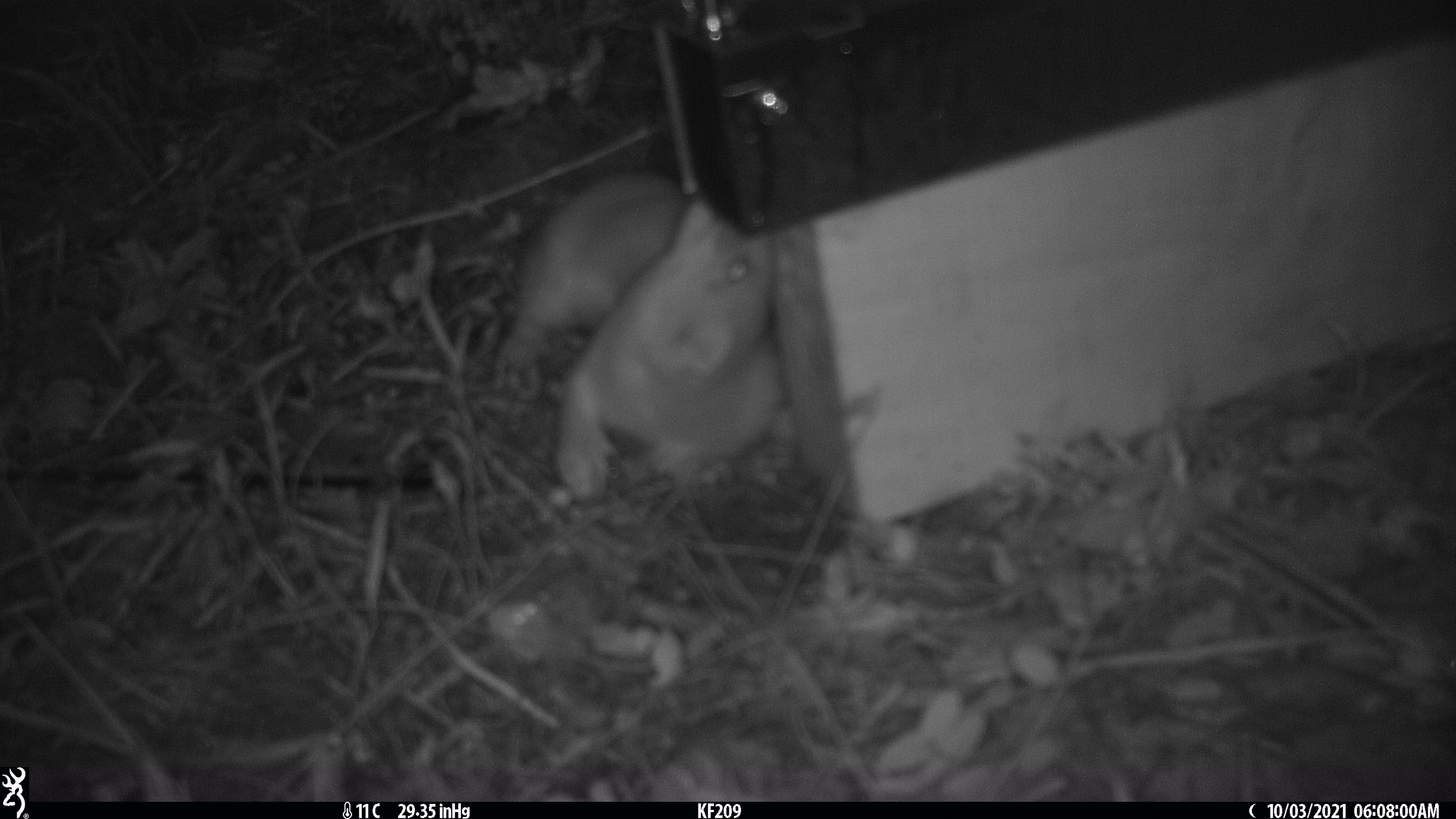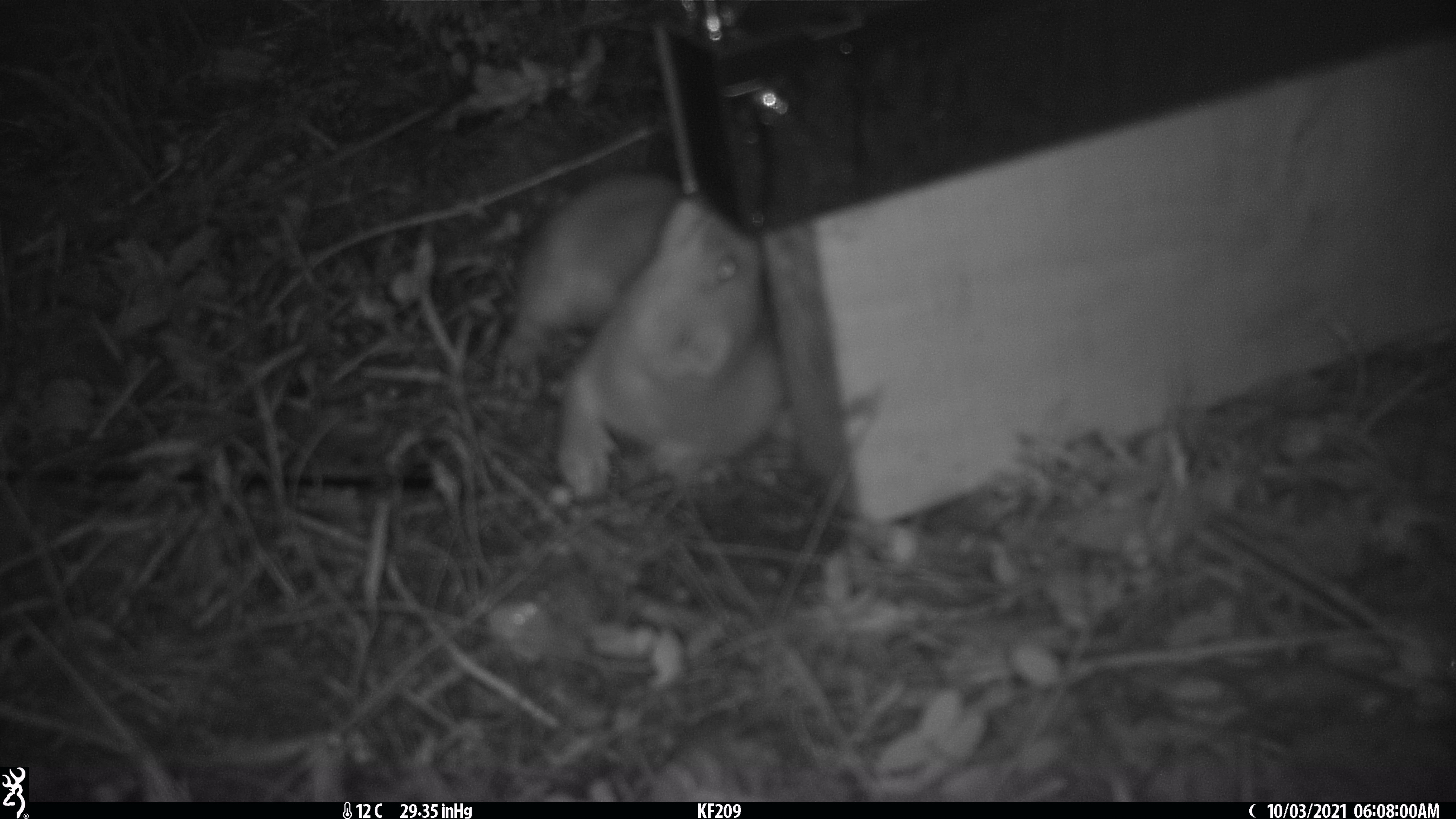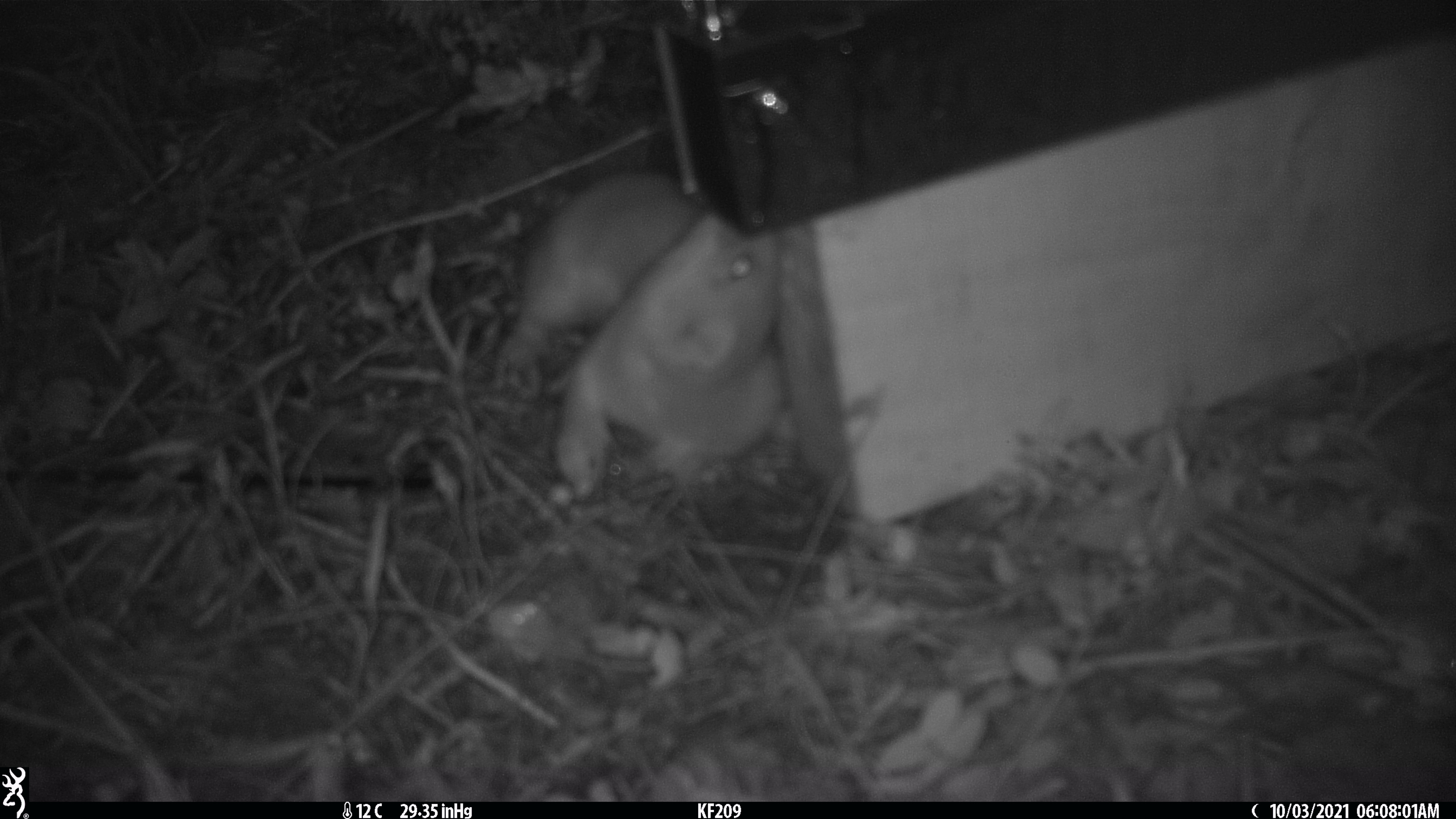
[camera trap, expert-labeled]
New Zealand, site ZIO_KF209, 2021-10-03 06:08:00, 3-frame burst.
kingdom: Animalia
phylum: Chordata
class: Mammalia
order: Carnivora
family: Mustelidae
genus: Mustela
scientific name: Mustela erminea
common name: stoat